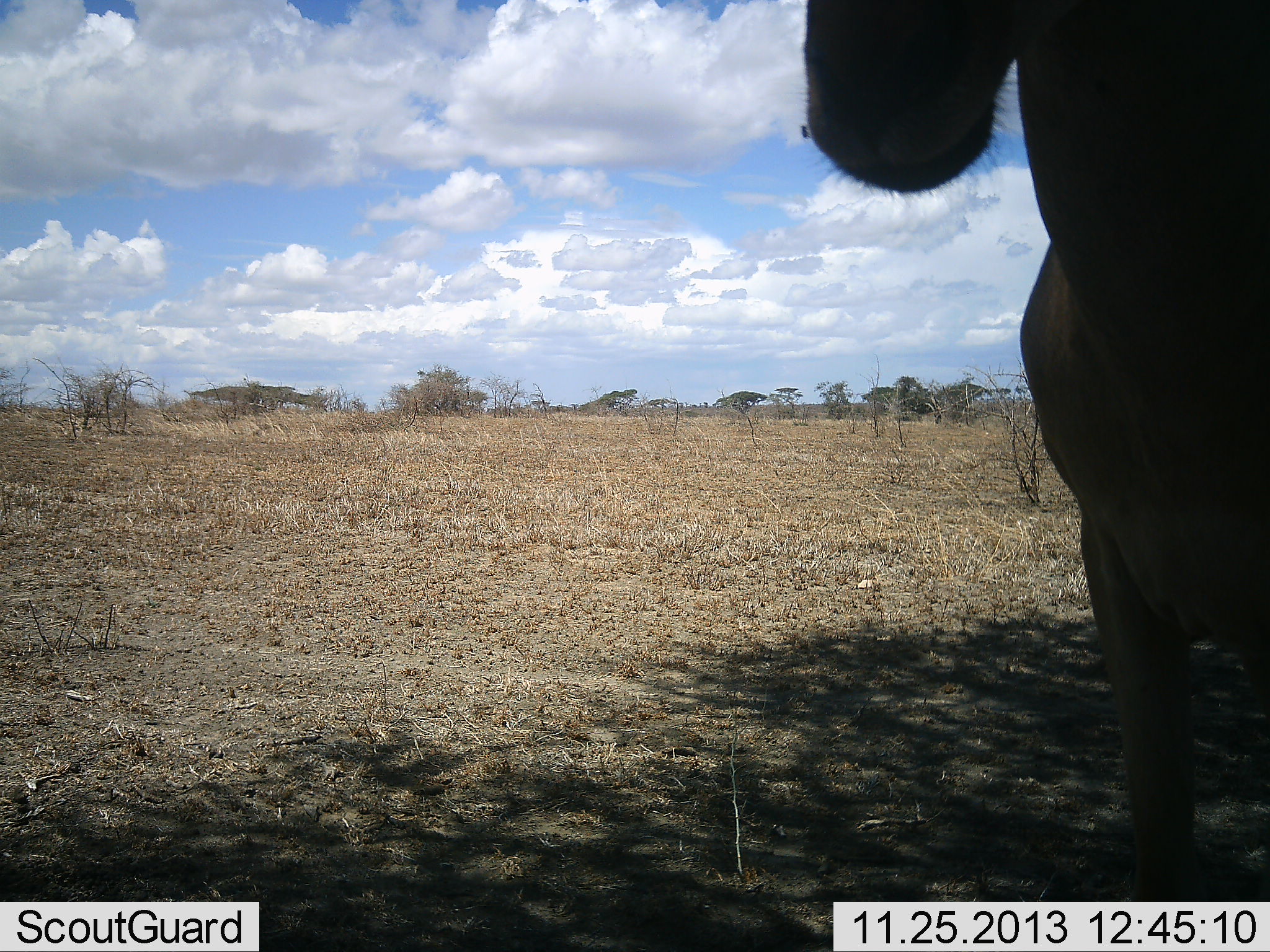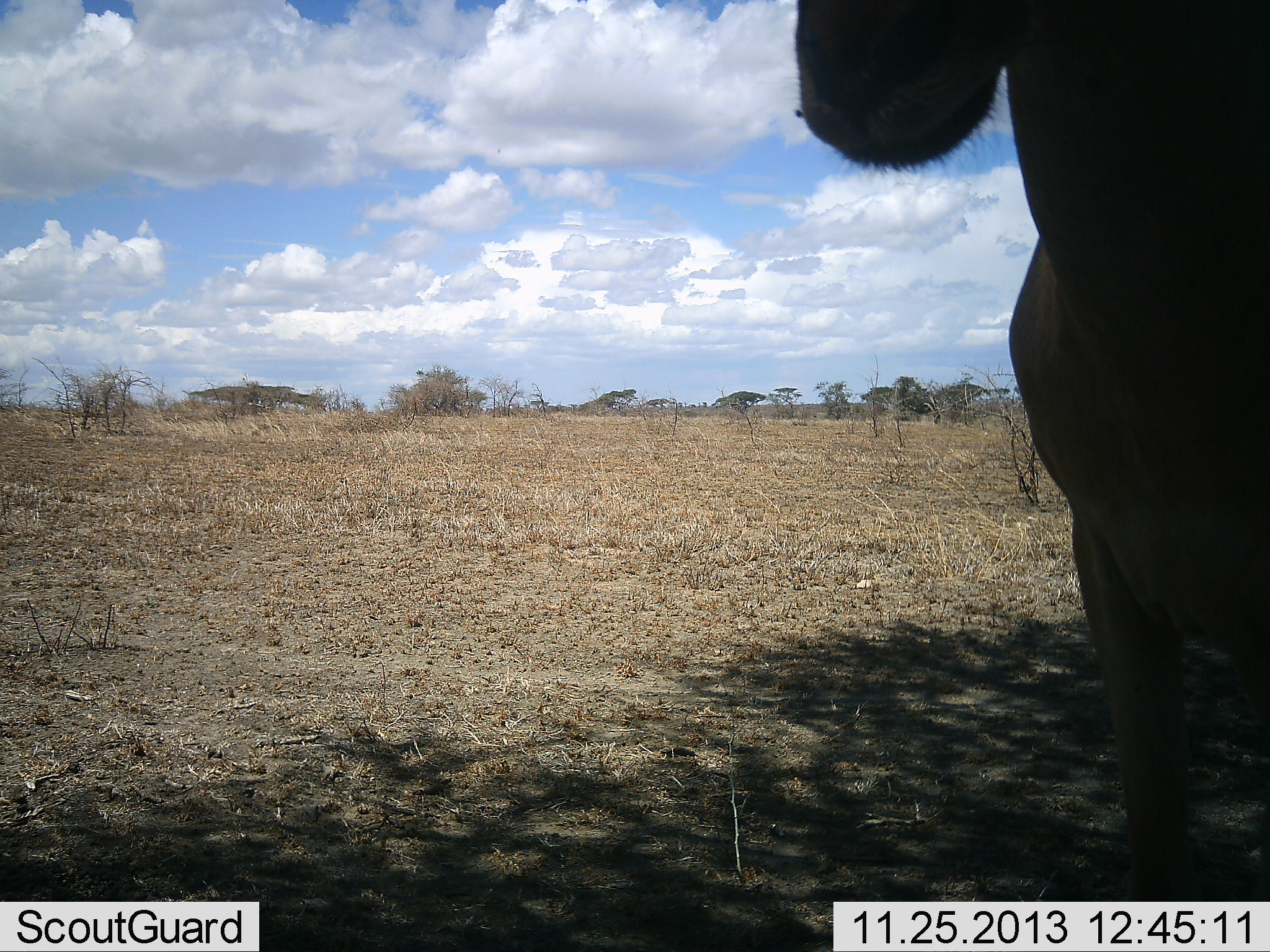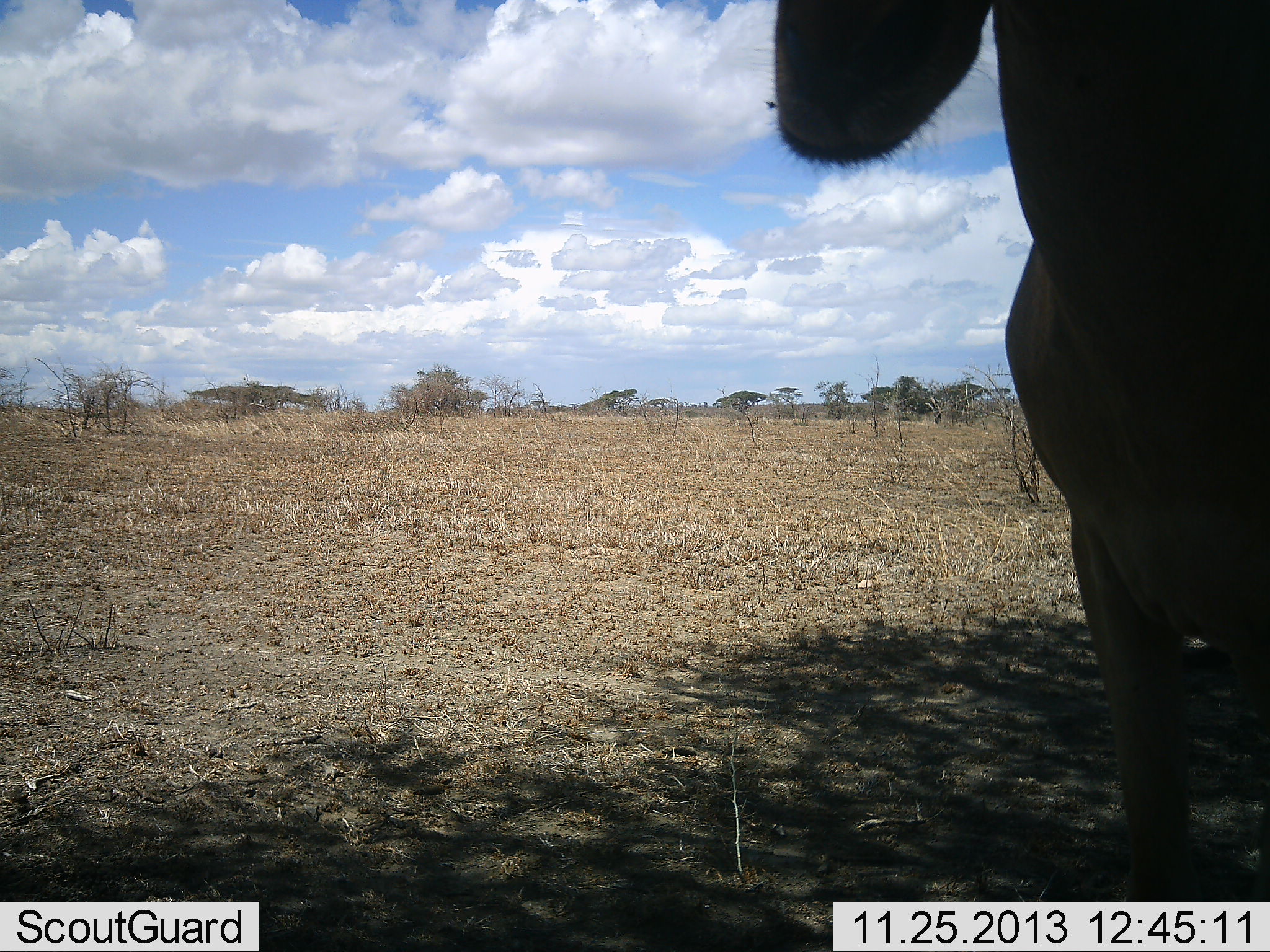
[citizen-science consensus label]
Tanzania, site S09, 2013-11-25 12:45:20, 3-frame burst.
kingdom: Animalia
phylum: Chordata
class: Mammalia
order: Artiodactyla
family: Bovidae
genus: Alcelaphus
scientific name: Alcelaphus buselaphus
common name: hartebeest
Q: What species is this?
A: Hartebeest (Alcelaphus buselaphus).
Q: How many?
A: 1.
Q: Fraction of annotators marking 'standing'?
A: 100%.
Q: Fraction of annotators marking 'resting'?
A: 17%.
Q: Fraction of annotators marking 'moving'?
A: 0%.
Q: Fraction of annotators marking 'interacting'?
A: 0%.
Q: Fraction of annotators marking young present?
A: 0%.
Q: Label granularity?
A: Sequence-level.